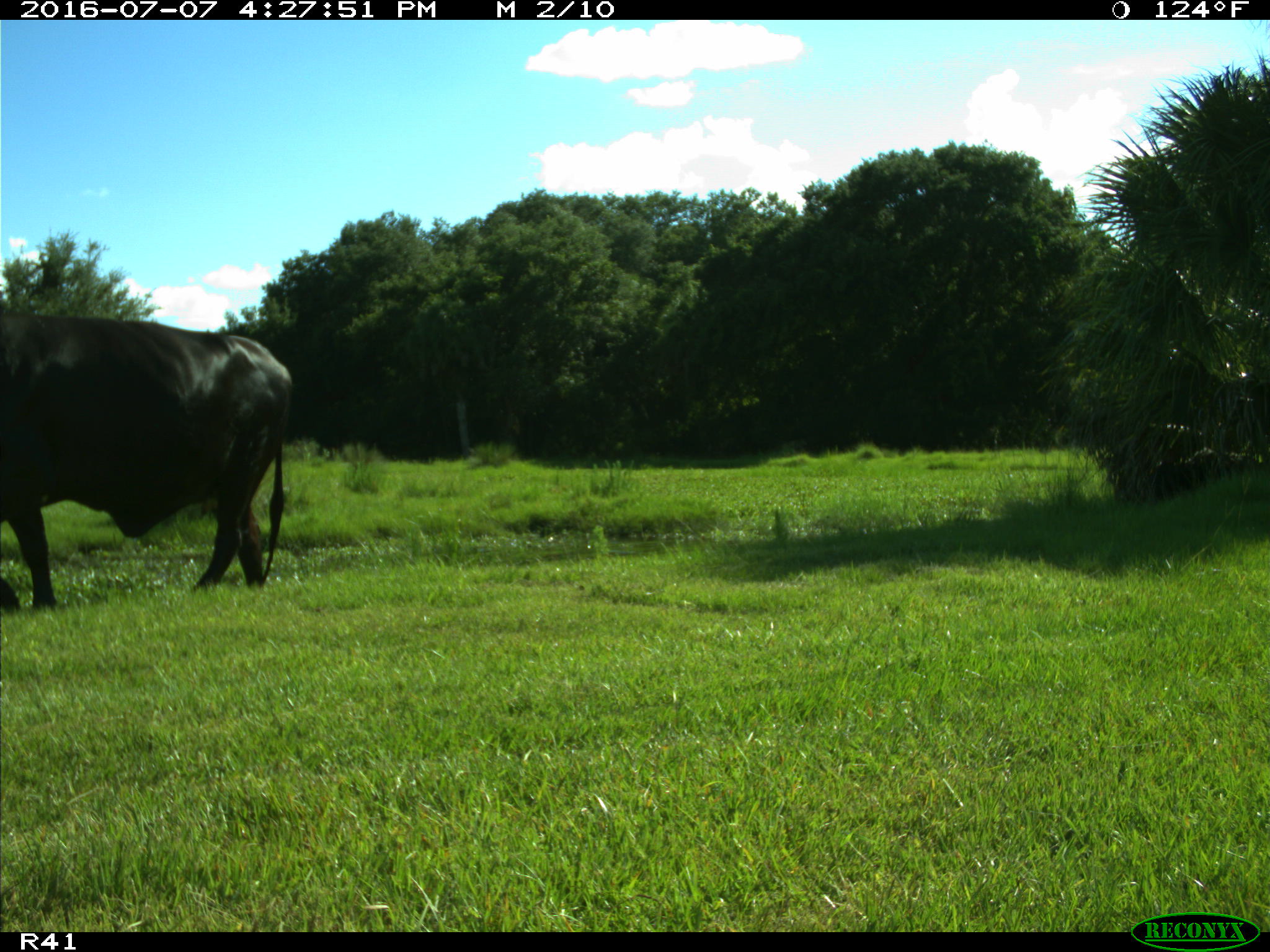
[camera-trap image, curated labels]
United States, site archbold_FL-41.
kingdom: Animalia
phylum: Chordata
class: Mammalia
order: Artiodactyla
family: Bovidae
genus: Bos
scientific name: Bos taurus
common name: domestic cow